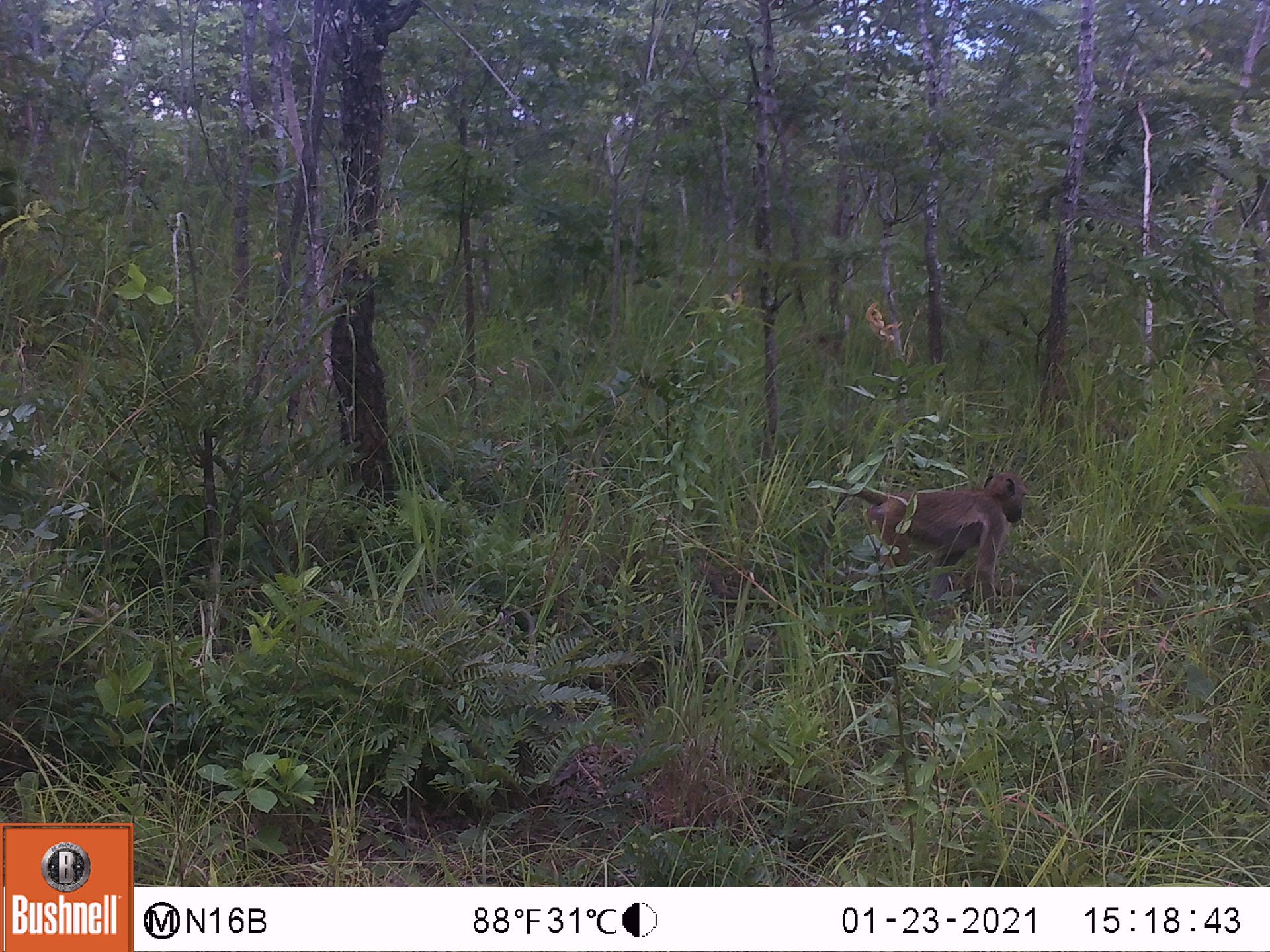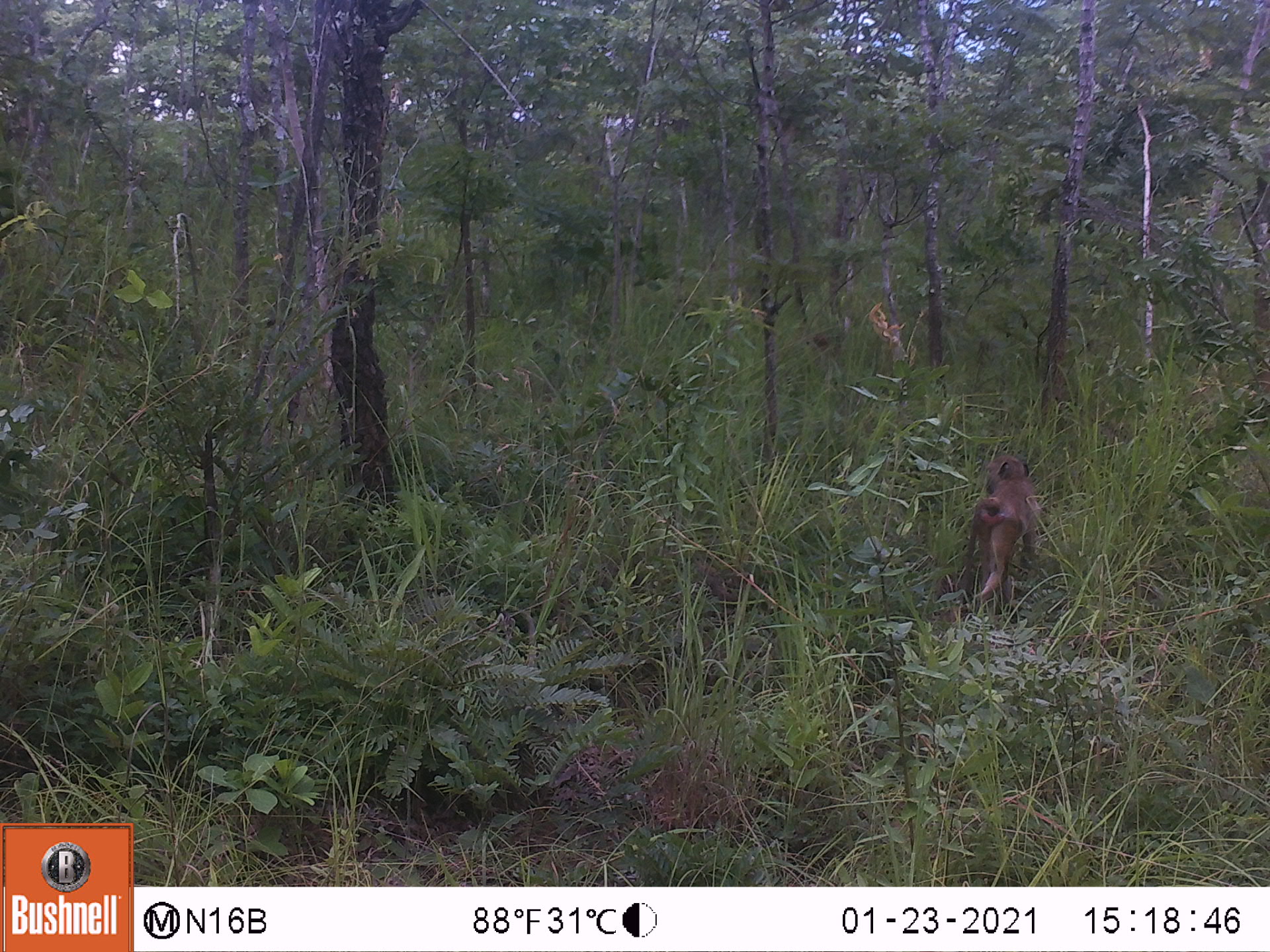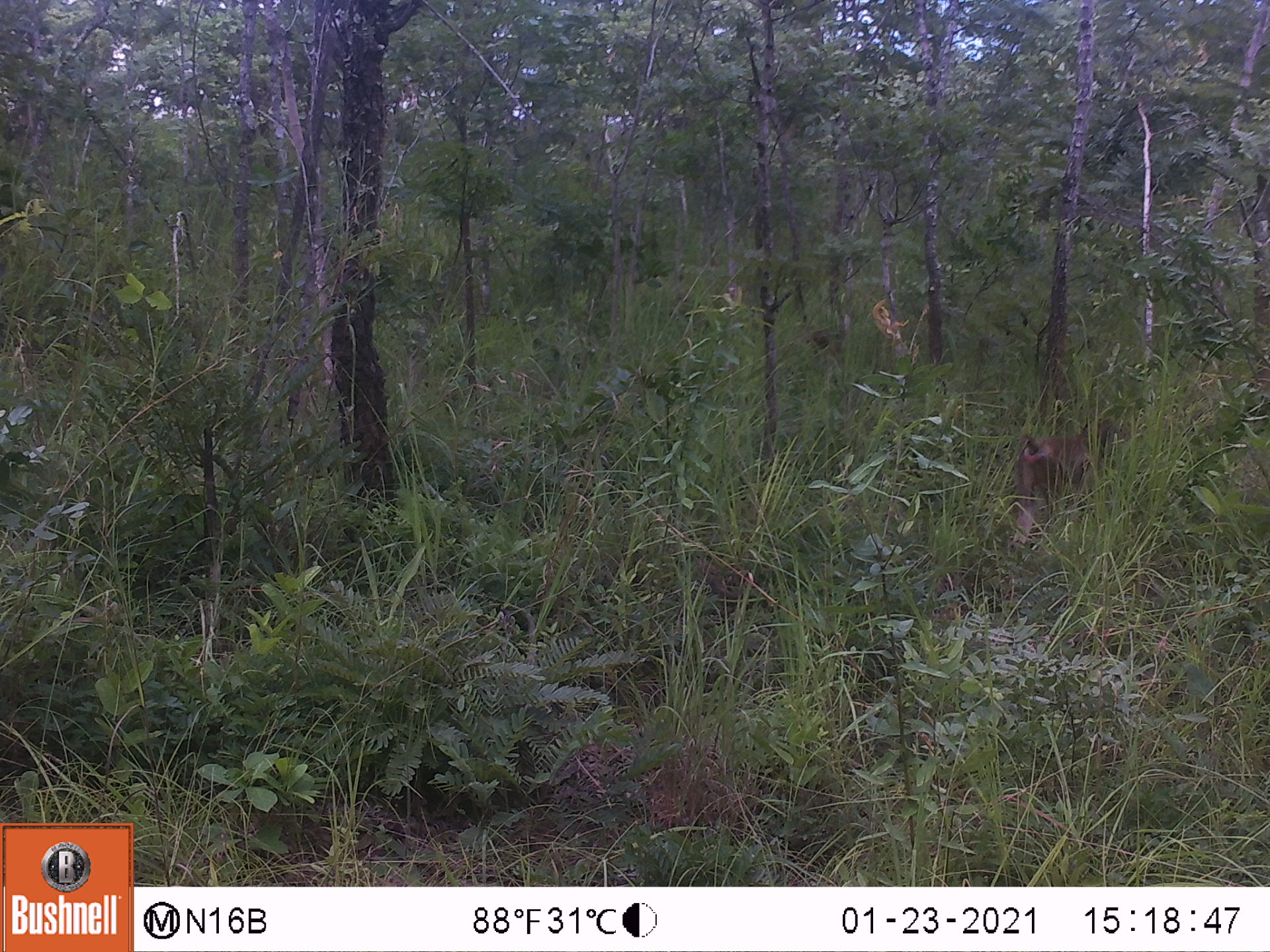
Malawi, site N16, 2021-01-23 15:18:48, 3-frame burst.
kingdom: Animalia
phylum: Chordata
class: Mammalia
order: Primates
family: Cercopithecidae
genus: Papio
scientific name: Papio cynocephalus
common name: yellow baboon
Yellow baboon (Papio cynocephalus), count 1.